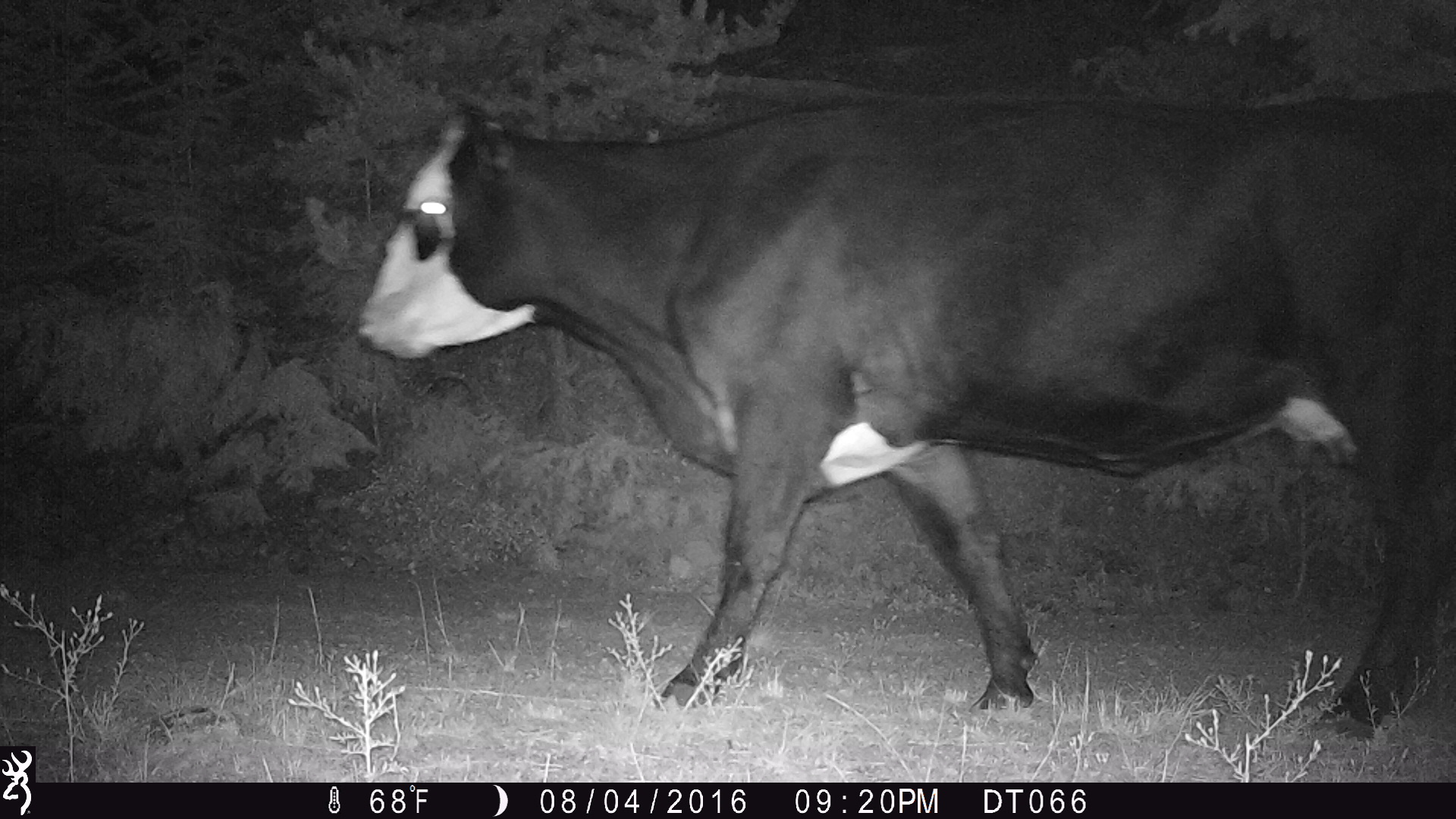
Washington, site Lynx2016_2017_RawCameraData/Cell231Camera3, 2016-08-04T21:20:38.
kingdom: Animalia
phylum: Chordata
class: Mammalia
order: Artiodactyla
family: Bovidae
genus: Bos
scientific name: Bos taurus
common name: domestic cattle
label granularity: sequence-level